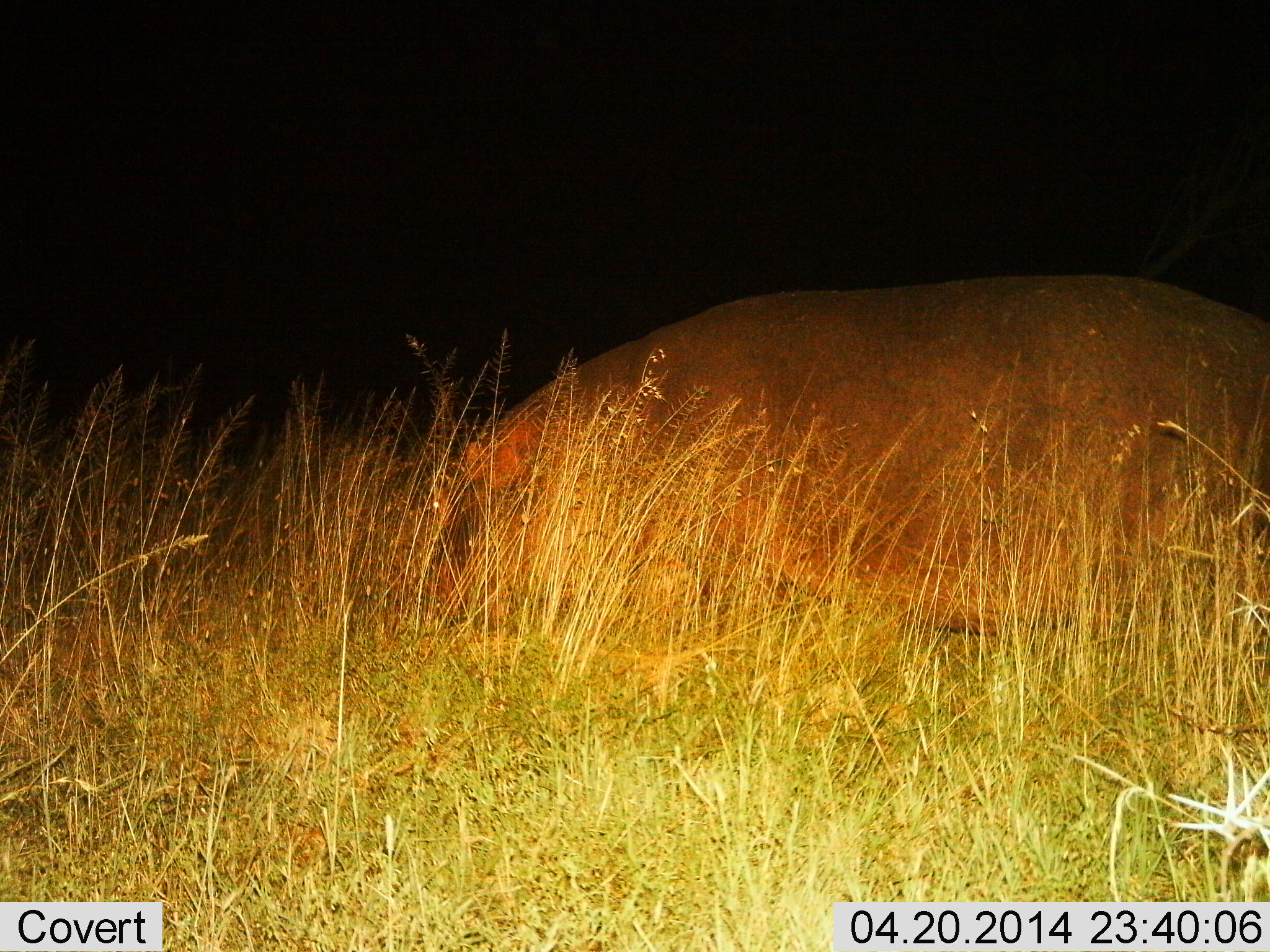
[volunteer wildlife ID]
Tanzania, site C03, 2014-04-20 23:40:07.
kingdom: Animalia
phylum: Chordata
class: Mammalia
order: Artiodactyla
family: Hippopotamidae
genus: Hippopotamus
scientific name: Hippopotamus amphibius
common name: hippopotamus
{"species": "hippopotamus (Hippopotamus amphibius)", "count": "1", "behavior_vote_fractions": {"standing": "50%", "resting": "10%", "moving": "20%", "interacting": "0%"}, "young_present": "0%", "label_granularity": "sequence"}